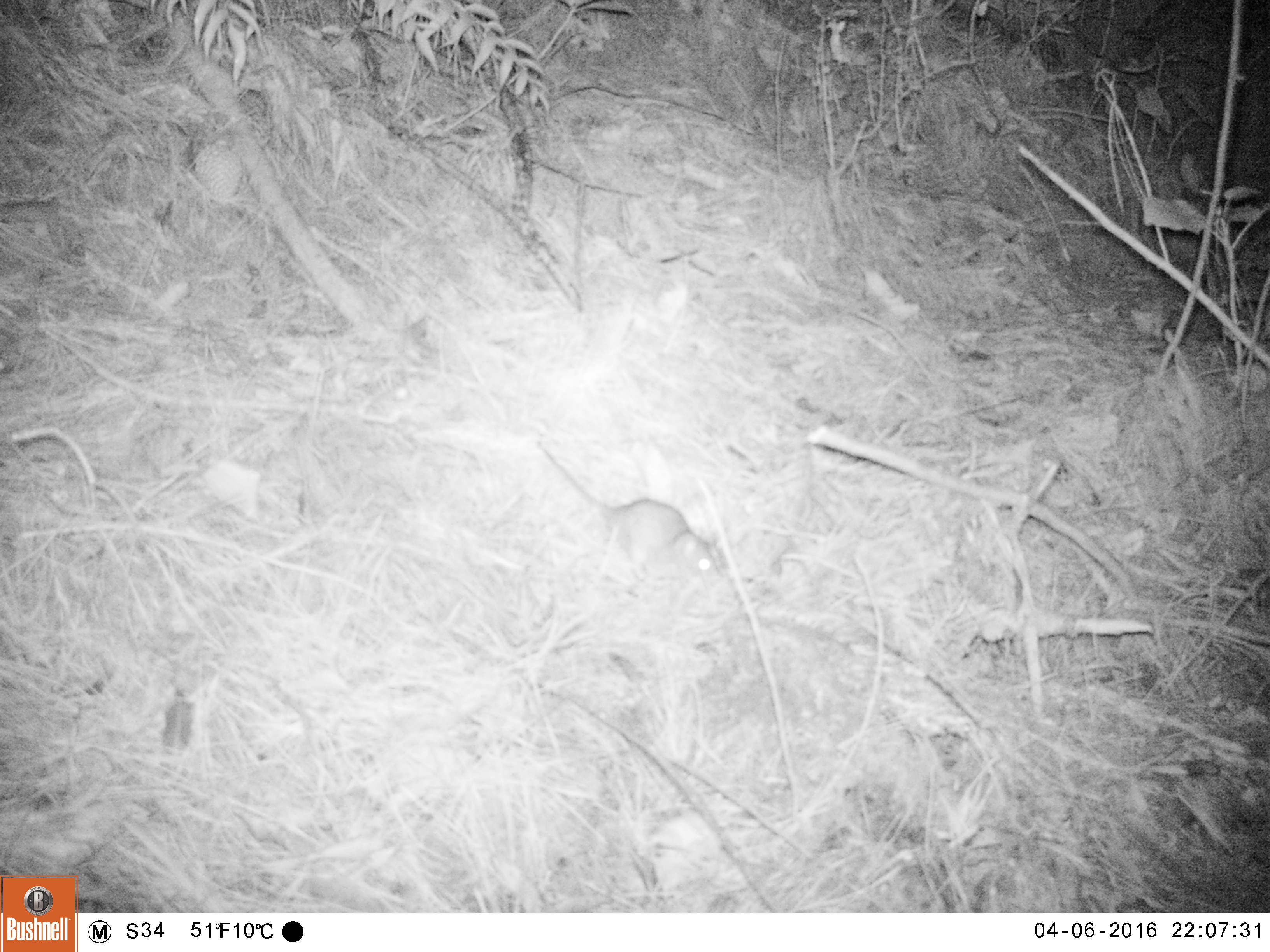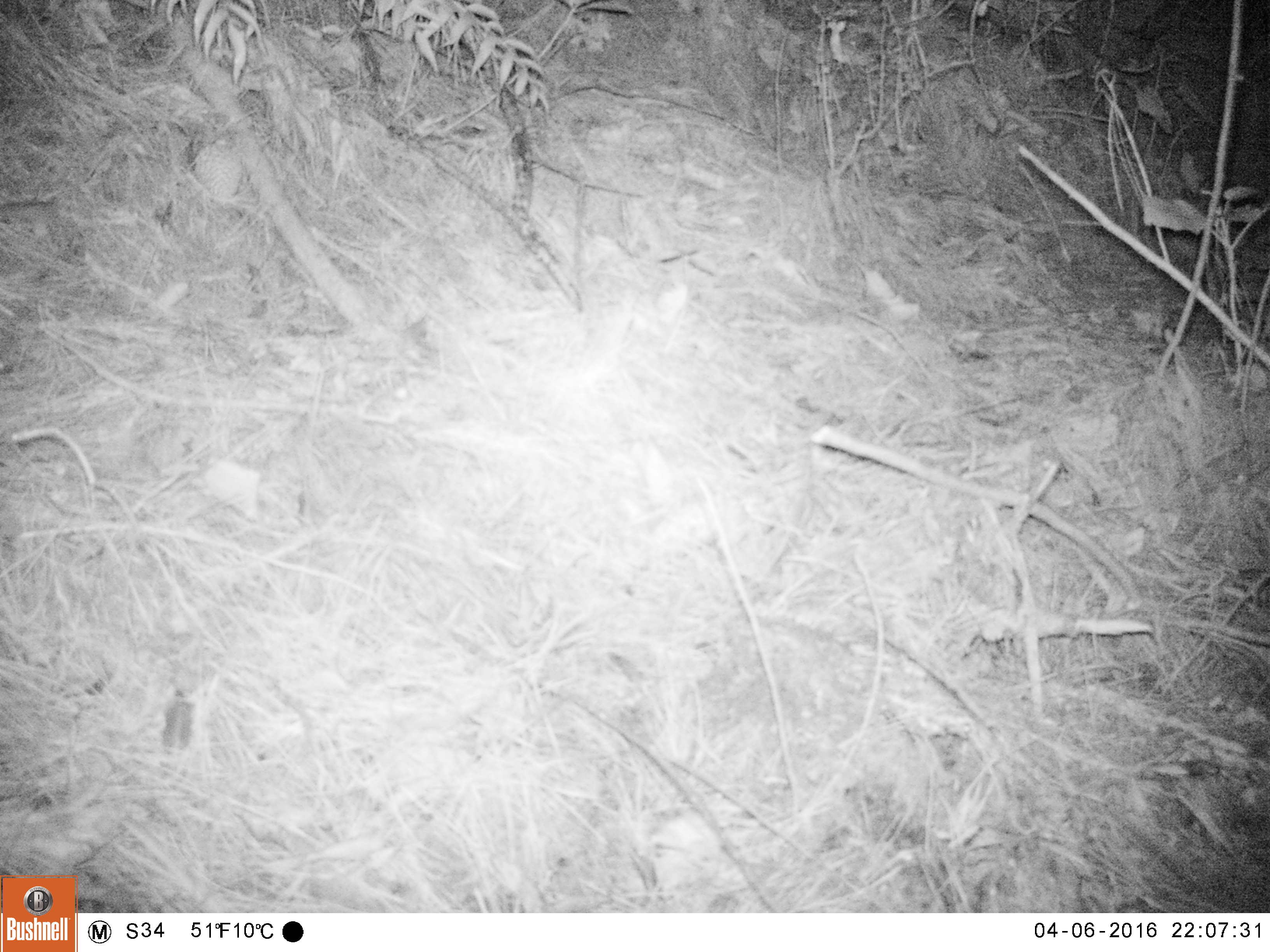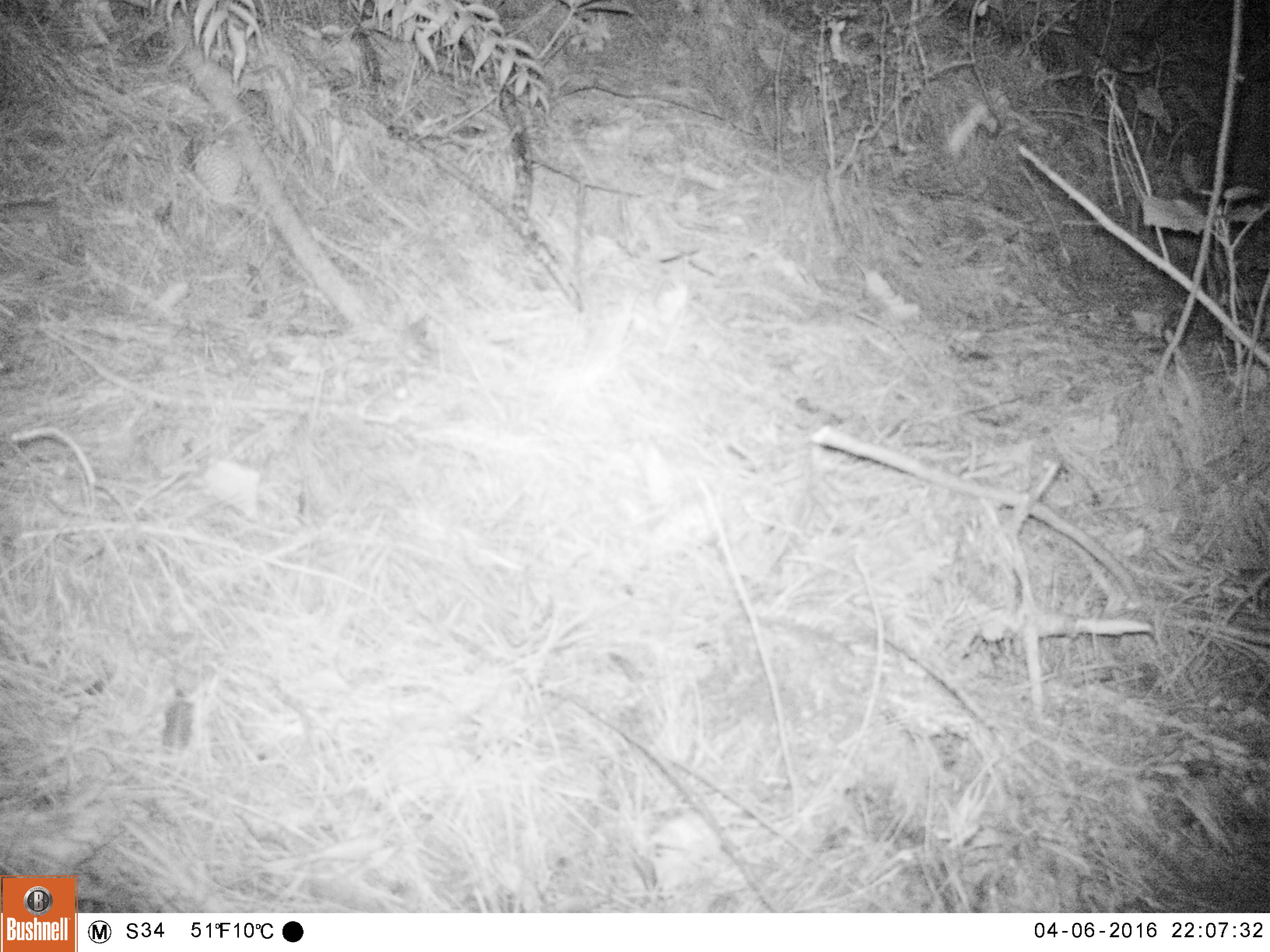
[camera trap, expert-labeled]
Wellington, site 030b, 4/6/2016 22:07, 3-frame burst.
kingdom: Animalia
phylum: Chordata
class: Mammalia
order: Rodentia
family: Muridae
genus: Rattus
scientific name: Rattus rattus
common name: ship rat